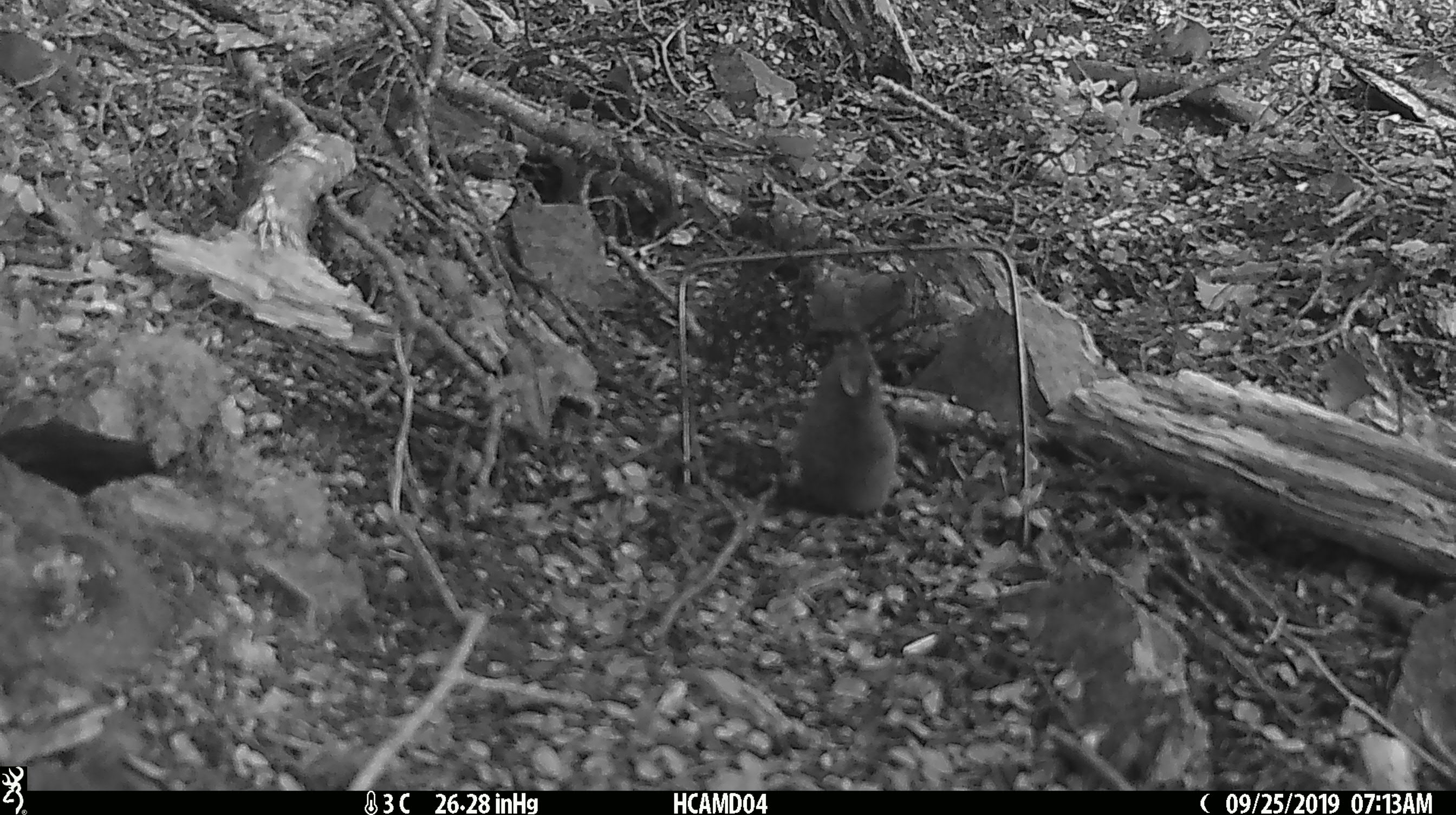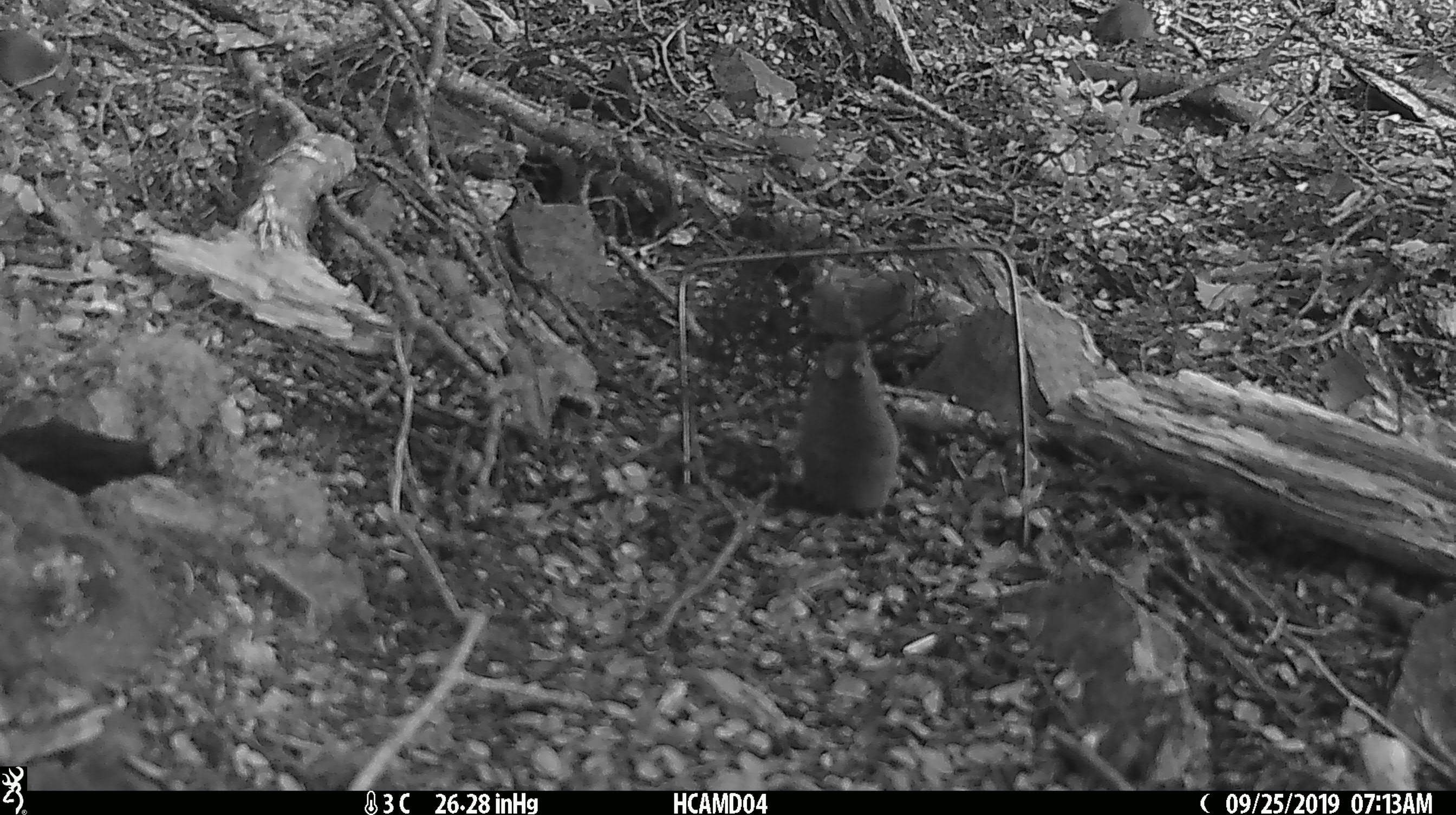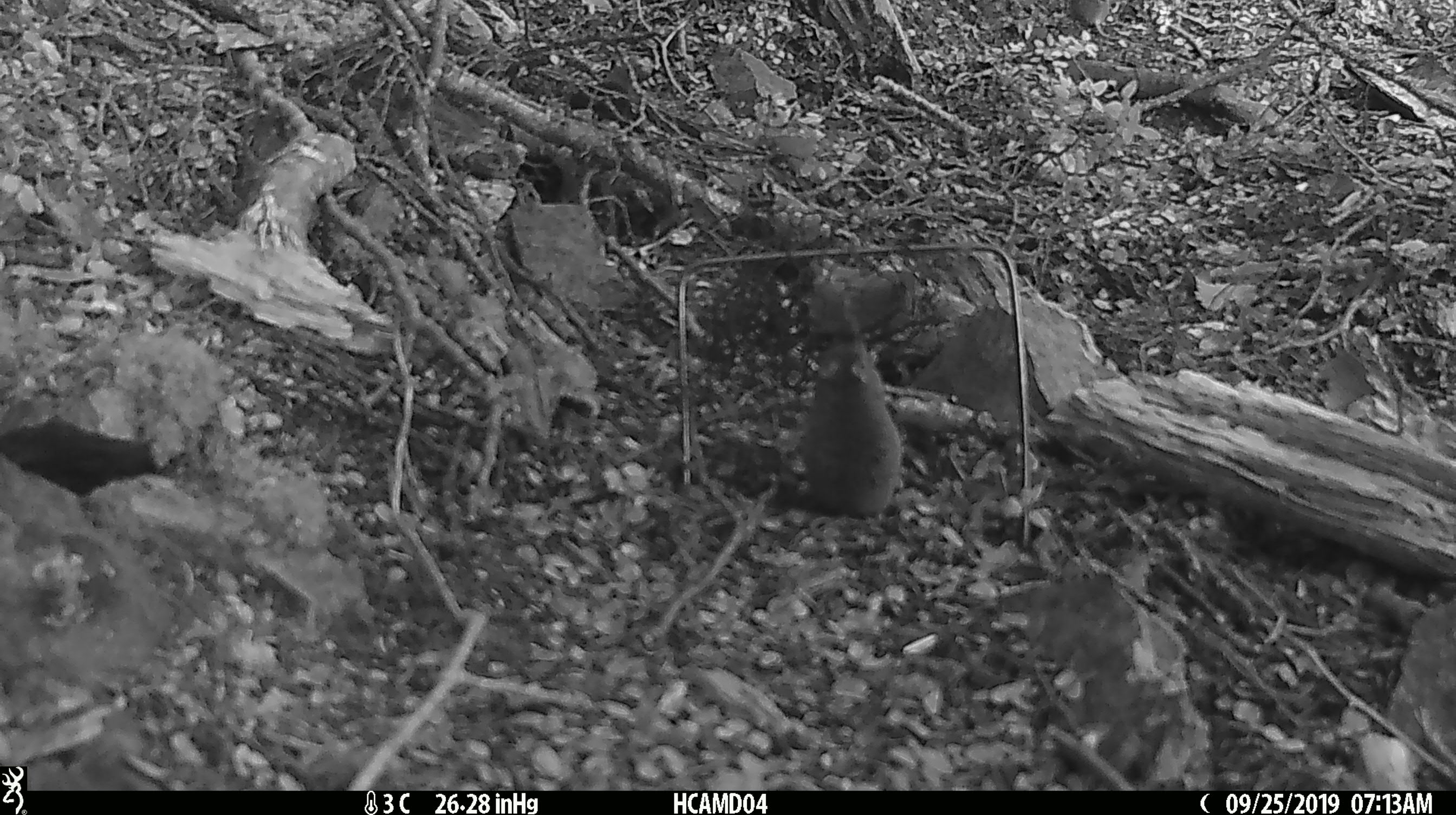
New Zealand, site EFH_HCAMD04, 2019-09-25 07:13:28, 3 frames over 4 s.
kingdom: Animalia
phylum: Chordata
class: Mammalia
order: Rodentia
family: Muridae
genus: Mus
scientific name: Mus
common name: mouse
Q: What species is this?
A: Mouse (Mus).